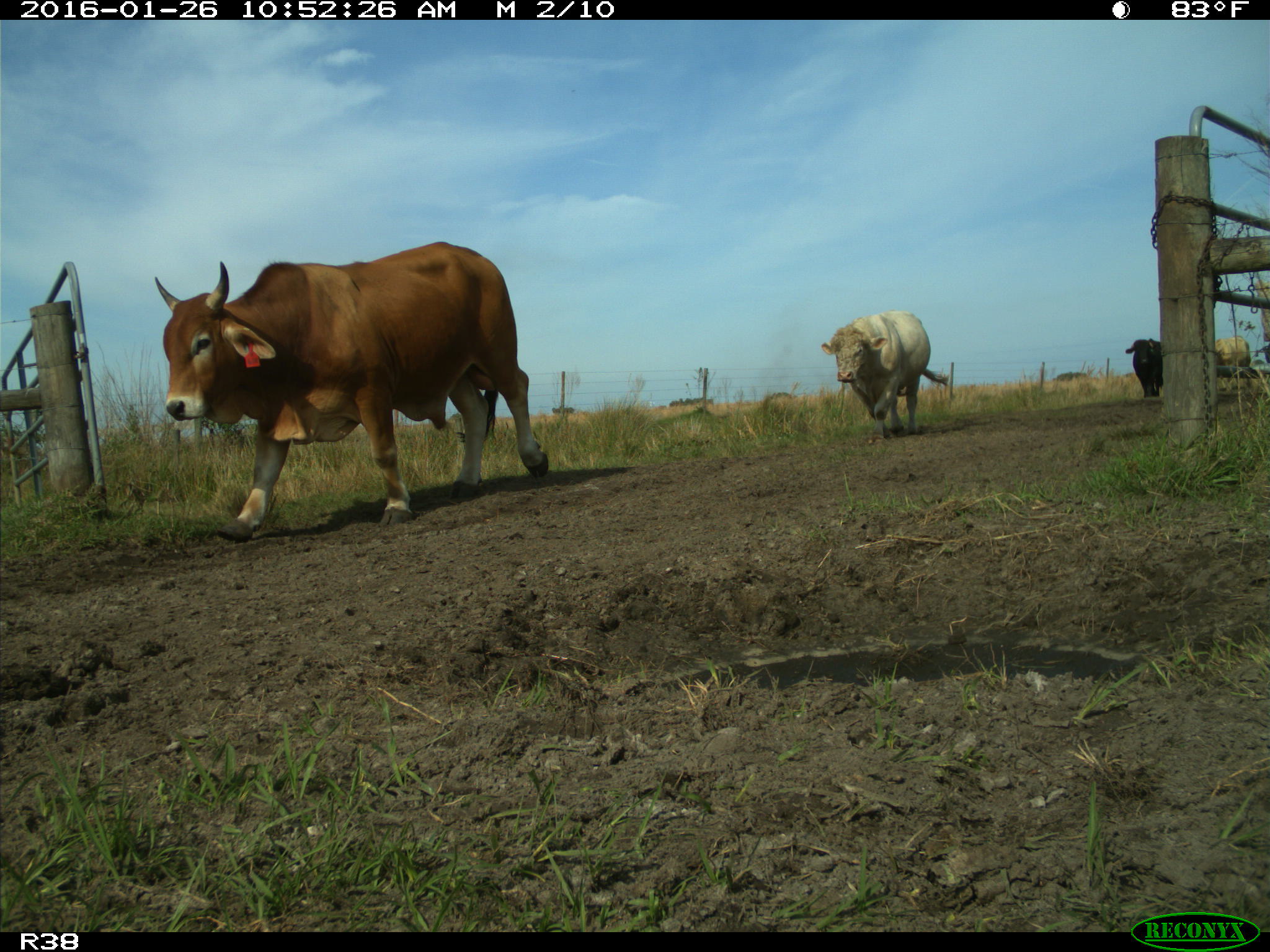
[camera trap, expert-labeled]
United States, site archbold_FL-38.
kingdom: Animalia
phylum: Chordata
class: Mammalia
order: Artiodactyla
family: Bovidae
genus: Bos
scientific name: Bos taurus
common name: domestic cow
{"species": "Bos taurus (domestic cow)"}